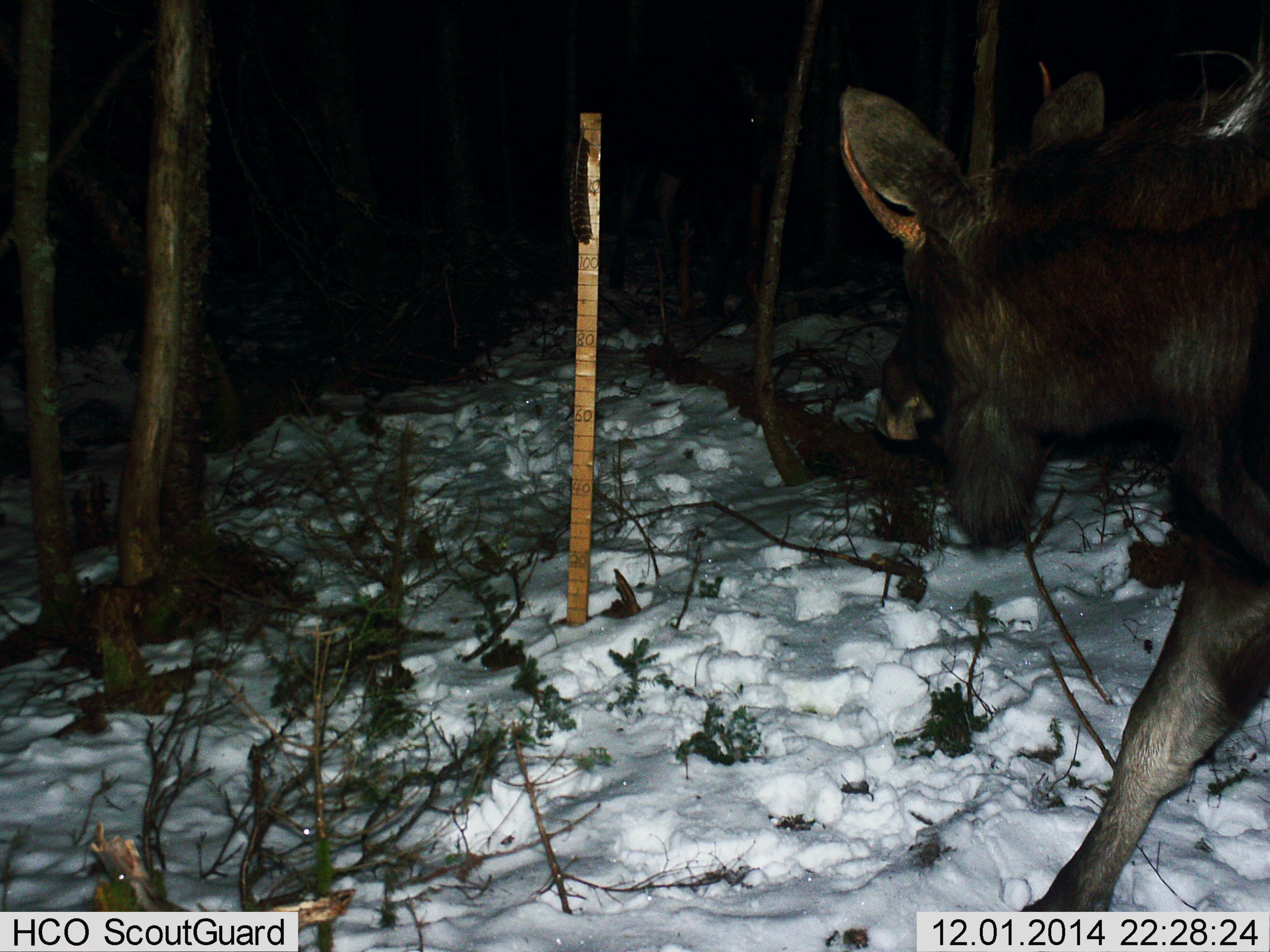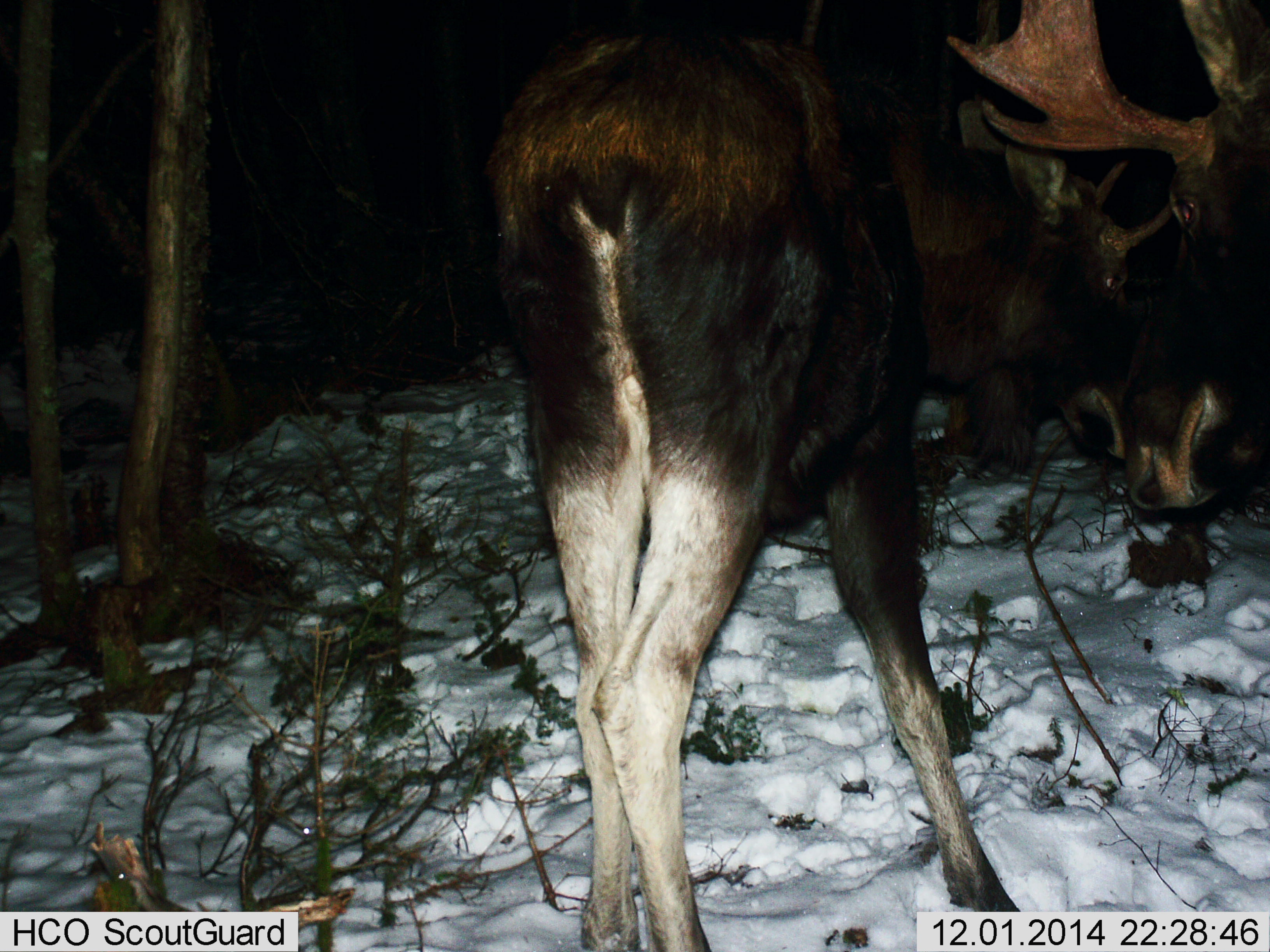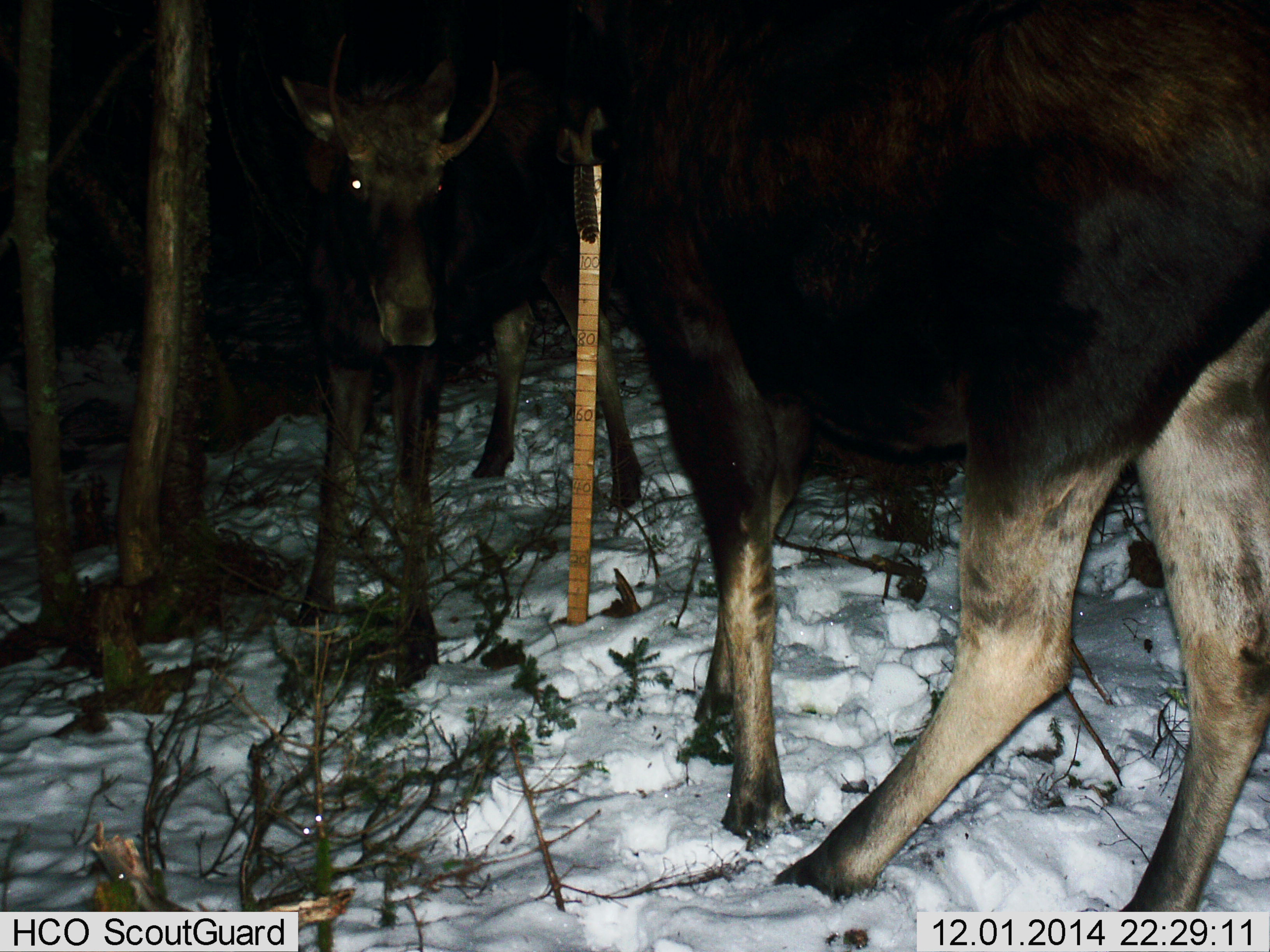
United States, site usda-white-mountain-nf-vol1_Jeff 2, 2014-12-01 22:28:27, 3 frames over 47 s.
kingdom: Animalia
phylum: Chordata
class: Mammalia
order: Artiodactyla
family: Cervidae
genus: Alces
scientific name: Alces alces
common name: moose